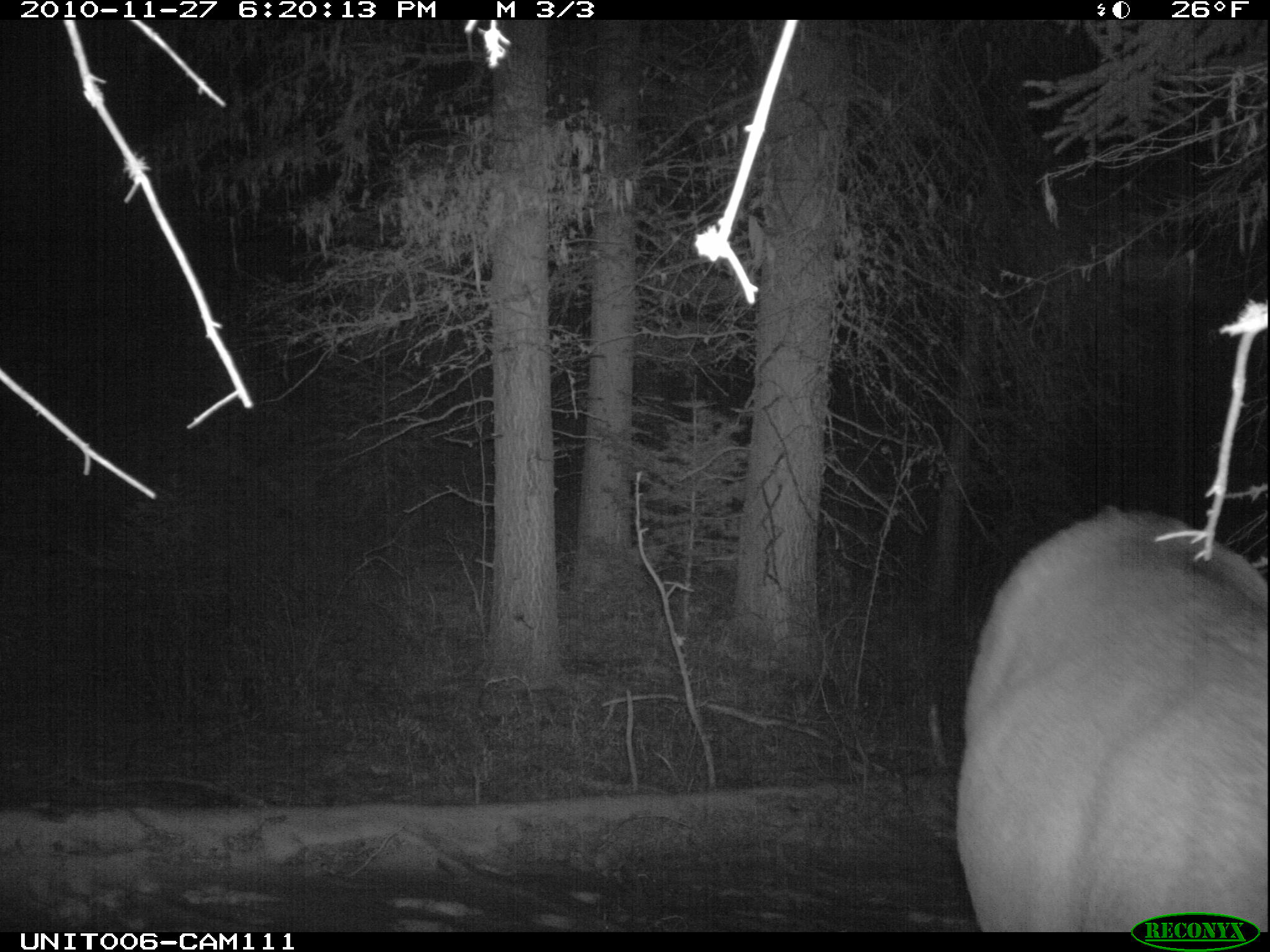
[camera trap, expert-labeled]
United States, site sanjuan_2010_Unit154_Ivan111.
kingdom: Animalia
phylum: Chordata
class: Mammalia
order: Artiodactyla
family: Cervidae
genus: Cervus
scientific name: Cervus elaphus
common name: red deer